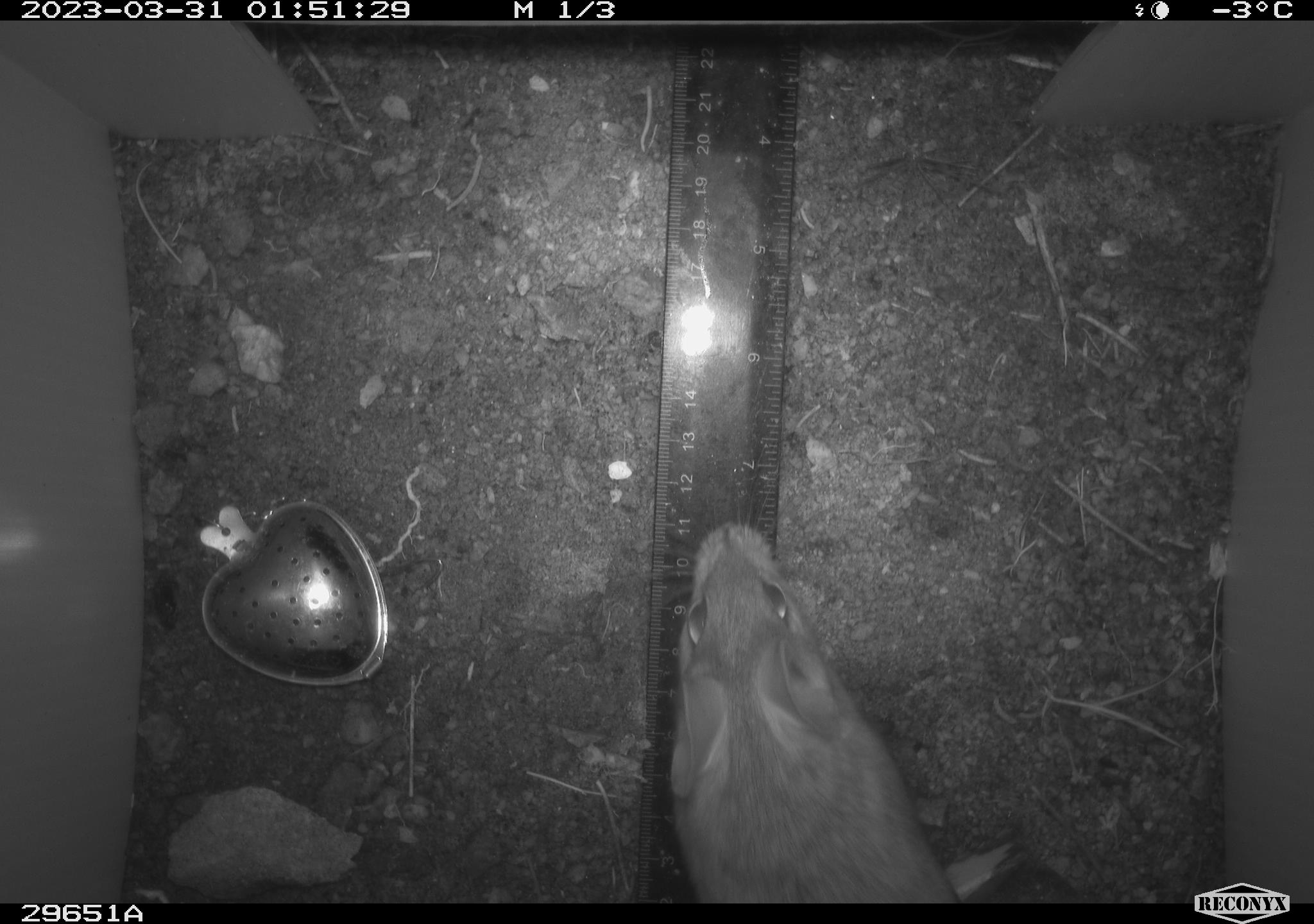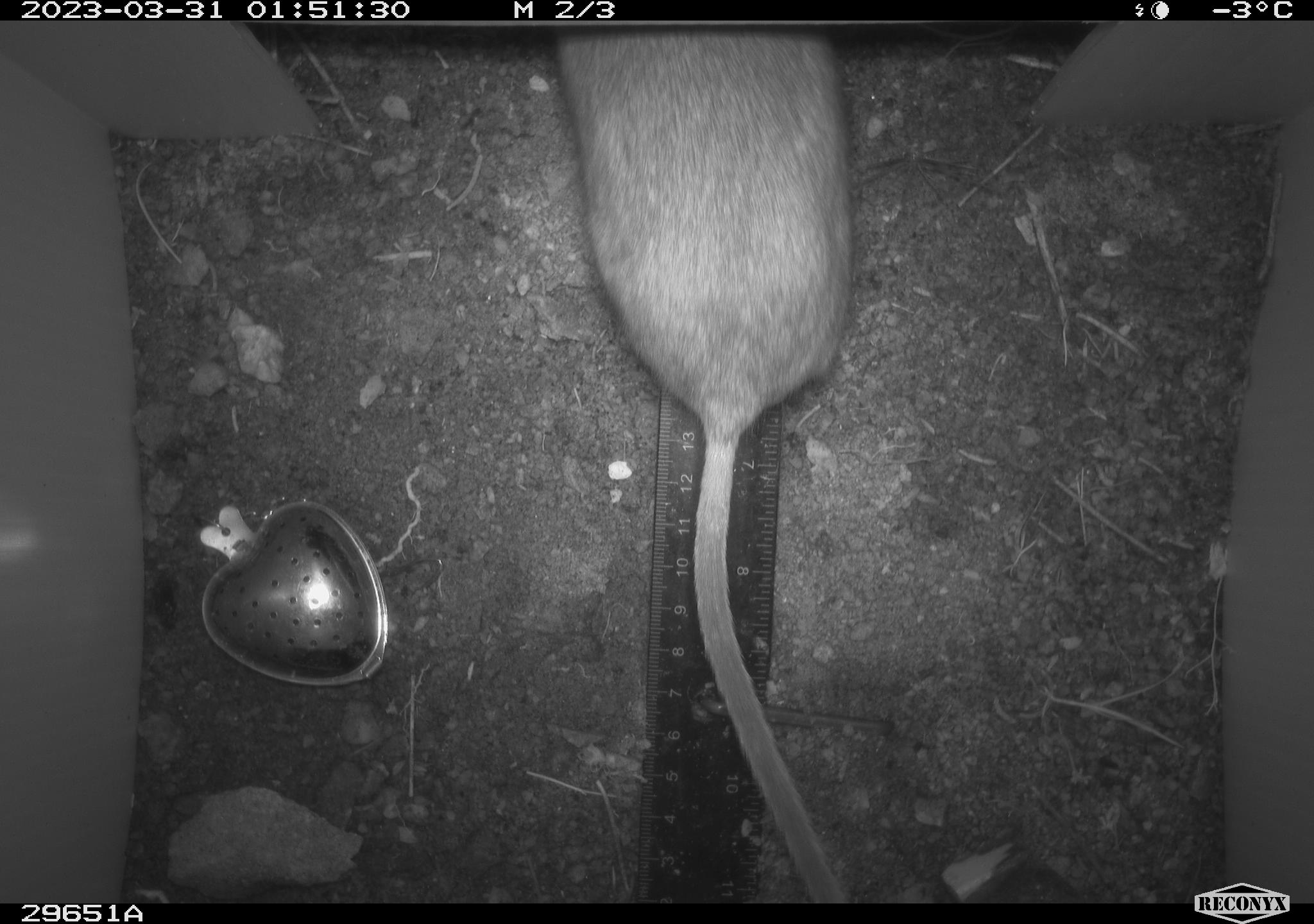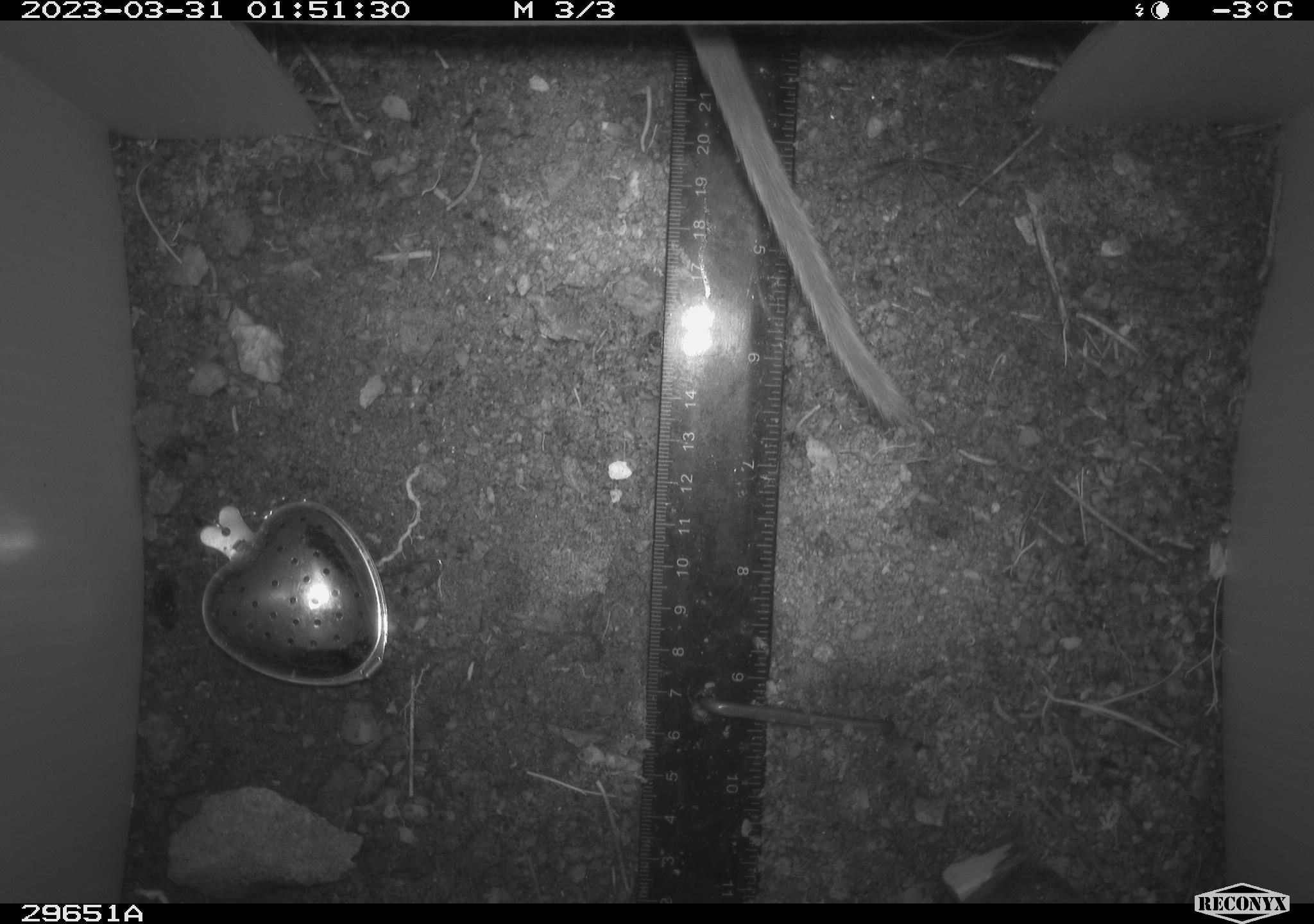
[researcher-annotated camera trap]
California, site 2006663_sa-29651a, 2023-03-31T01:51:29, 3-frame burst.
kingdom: Animalia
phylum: Chordata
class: Mammalia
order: Rodentia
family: Cricetidae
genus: Neotoma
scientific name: Neotoma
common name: pack rat or woodrat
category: neotoma species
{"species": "neotoma species (pack rat or woodrat) (Neotoma)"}